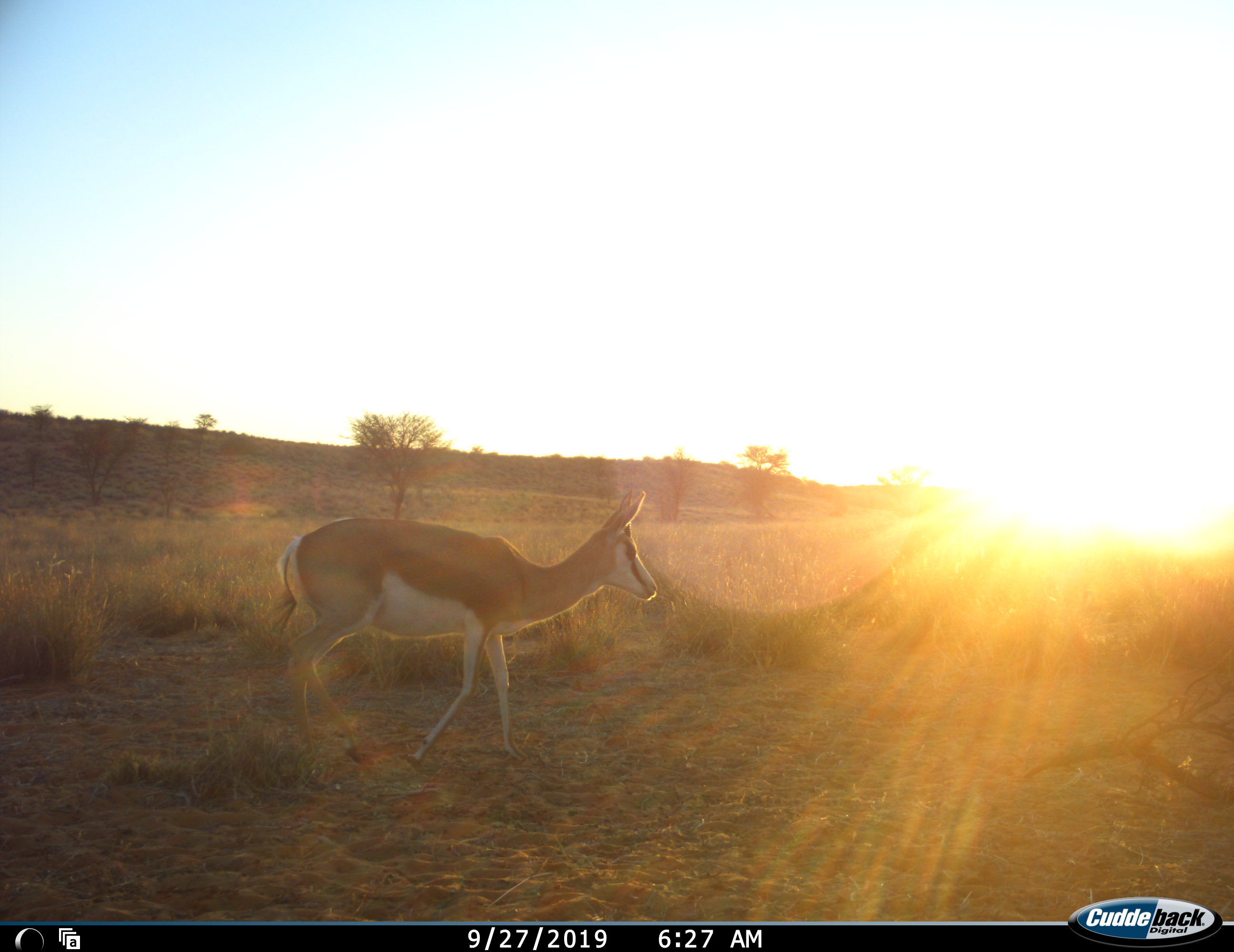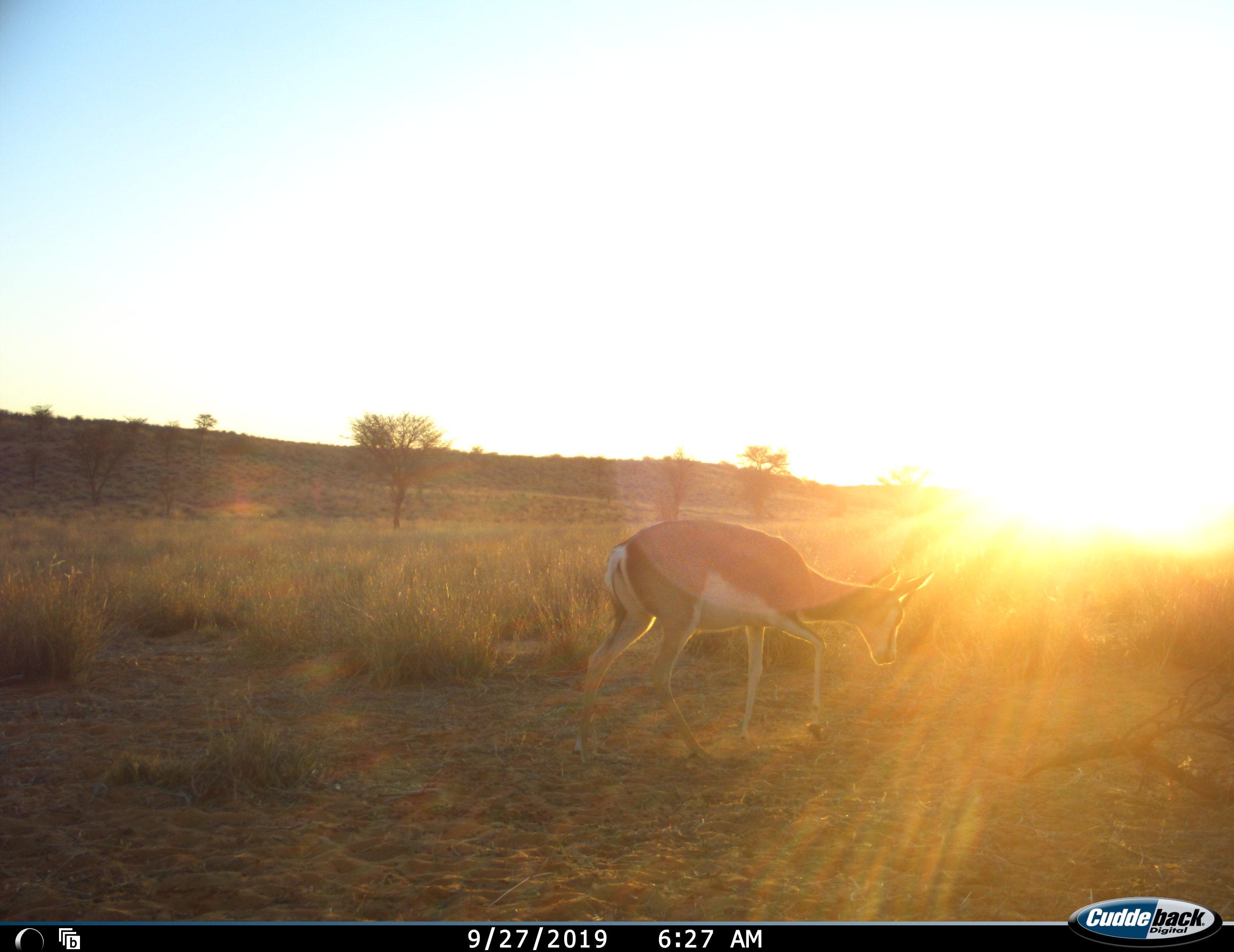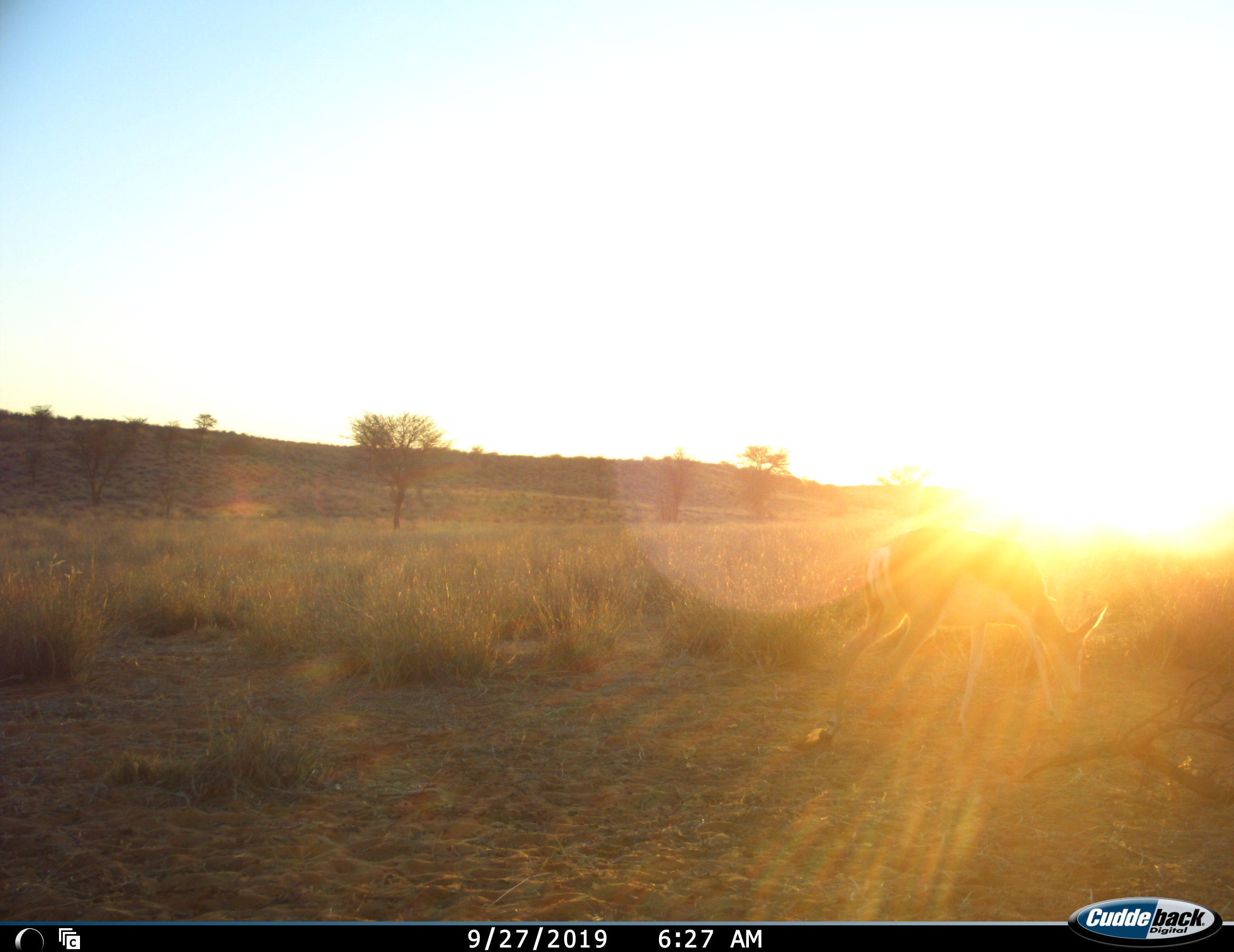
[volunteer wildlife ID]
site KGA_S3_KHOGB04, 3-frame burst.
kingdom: Animalia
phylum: Chordata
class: Mammalia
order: Artiodactyla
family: Bovidae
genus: Antidorcas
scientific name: Antidorcas marsupialis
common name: springbok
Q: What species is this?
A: Springbok (Antidorcas marsupialis).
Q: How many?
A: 1.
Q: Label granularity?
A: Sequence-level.